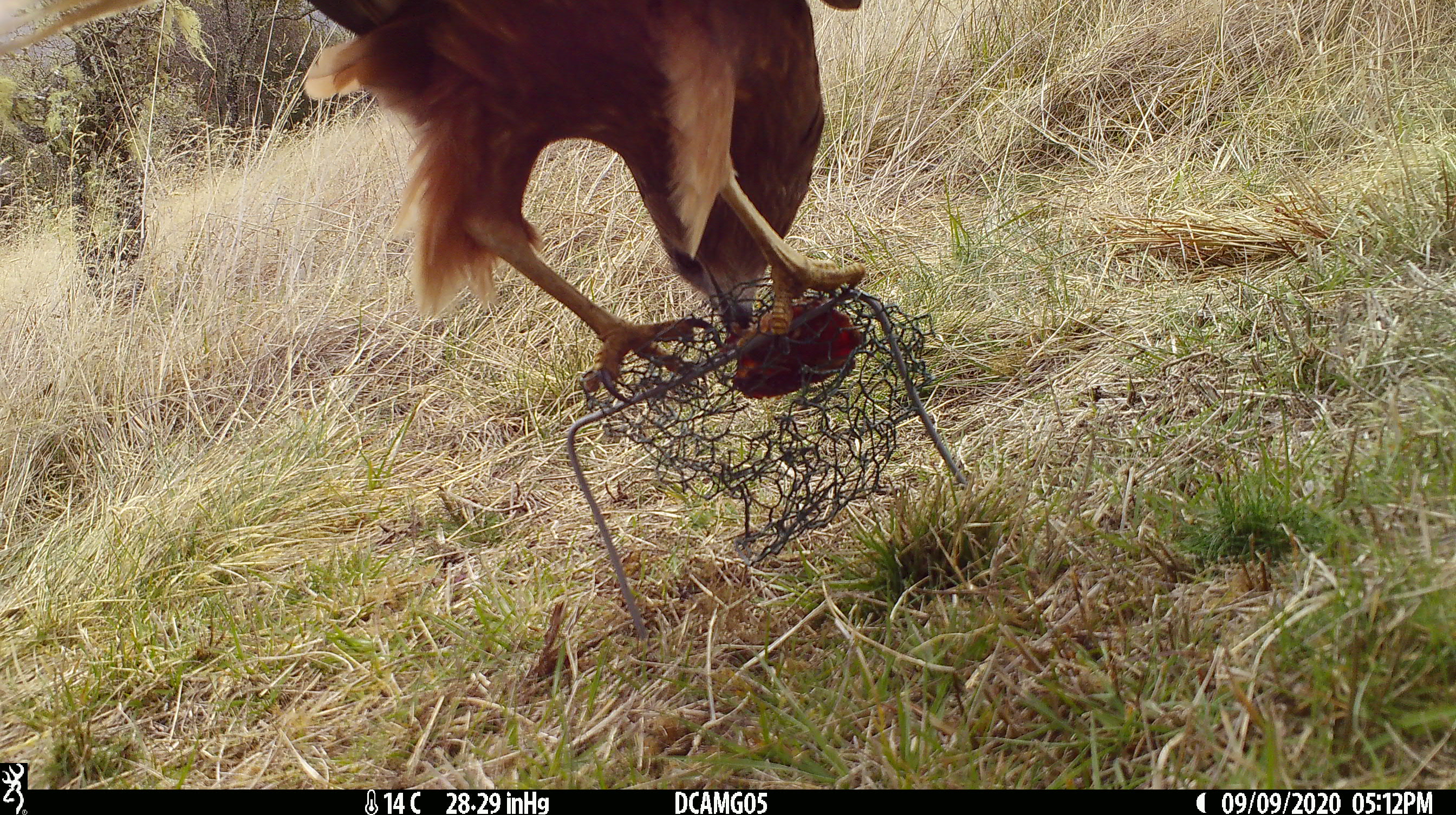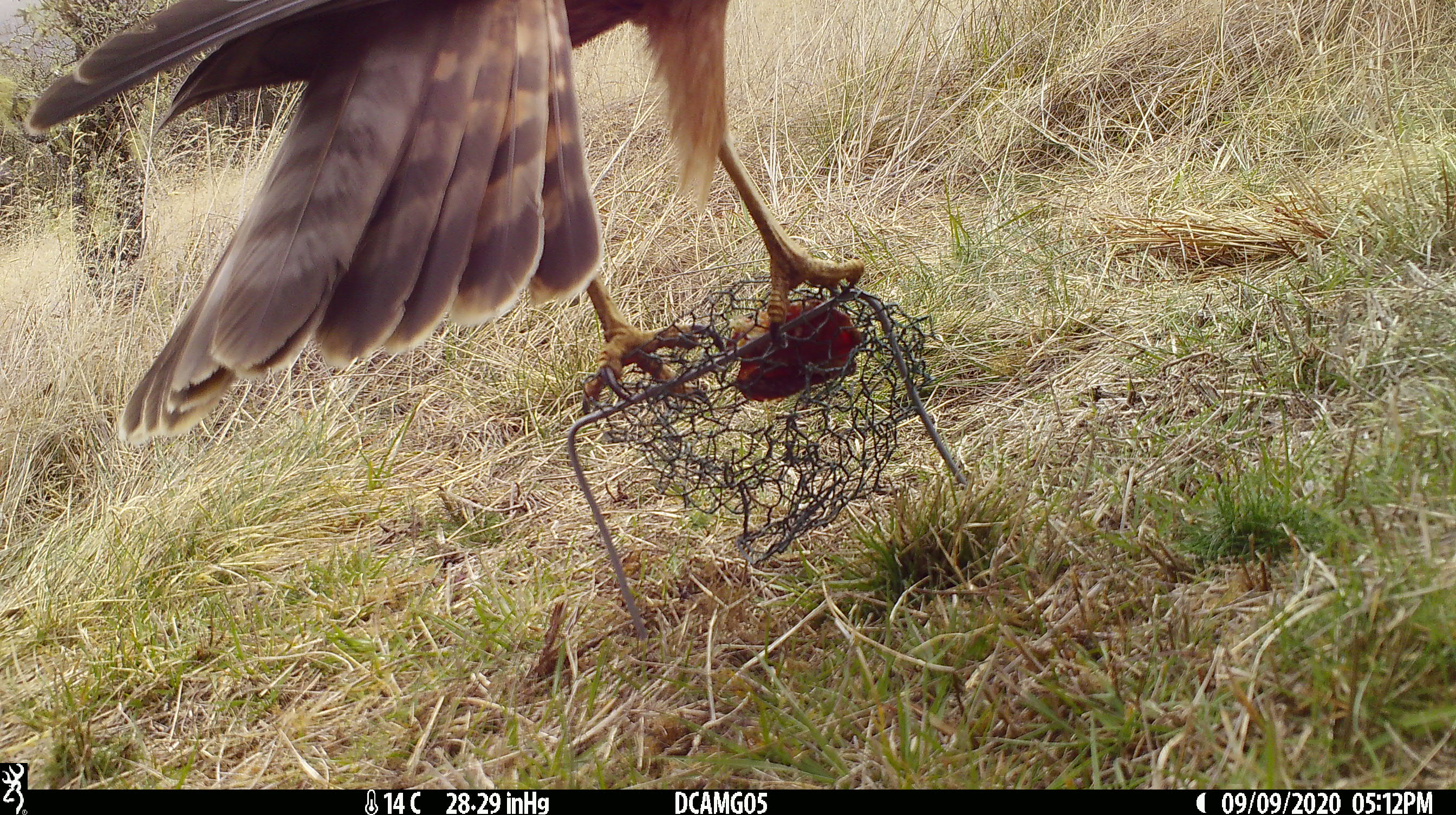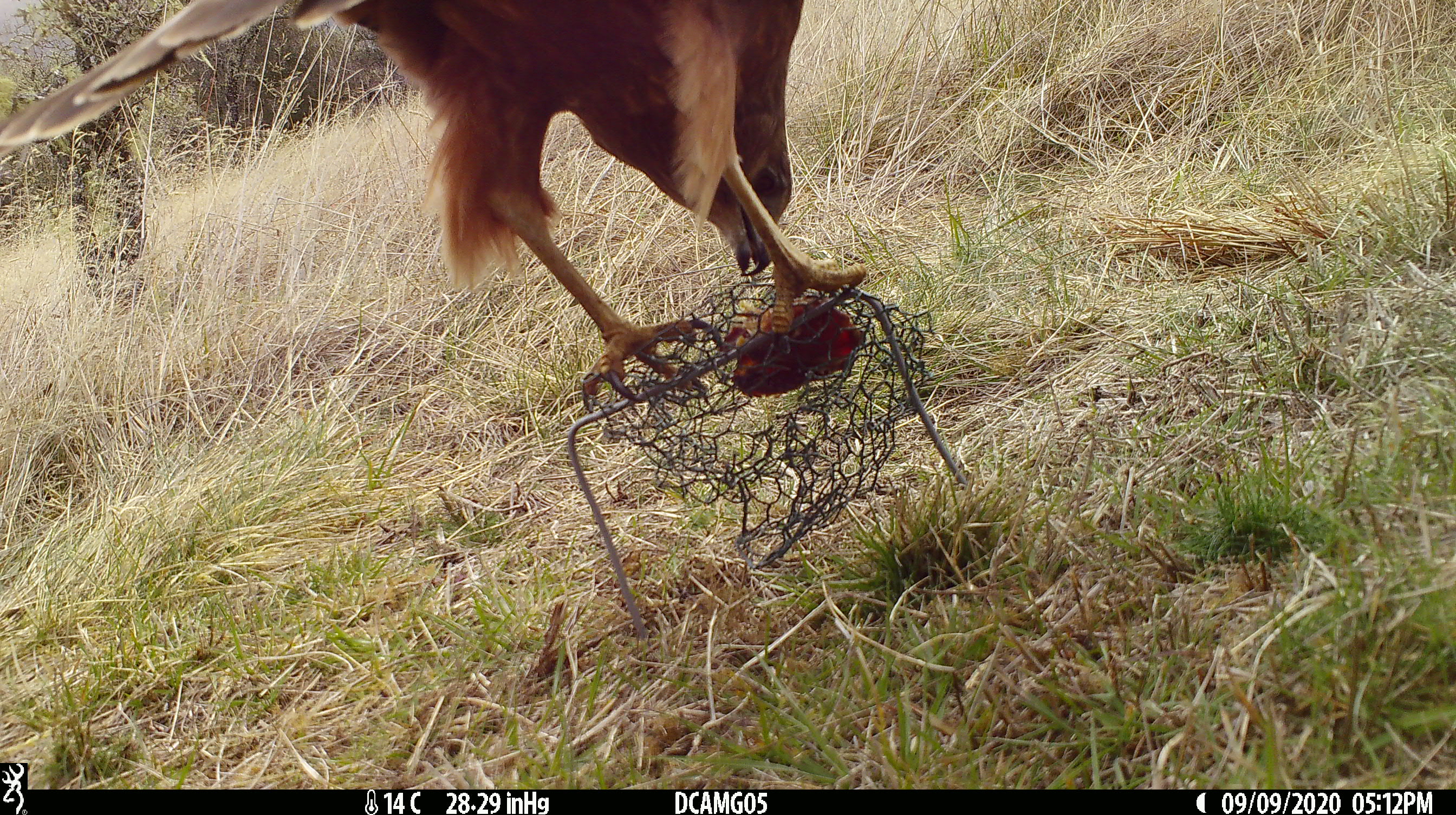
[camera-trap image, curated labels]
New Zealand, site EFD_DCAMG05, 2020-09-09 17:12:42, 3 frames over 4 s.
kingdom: Animalia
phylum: Chordata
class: Aves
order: Accipitriformes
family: Accipitridae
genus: Circus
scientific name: Circus approximans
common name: swamp harrier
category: harrier